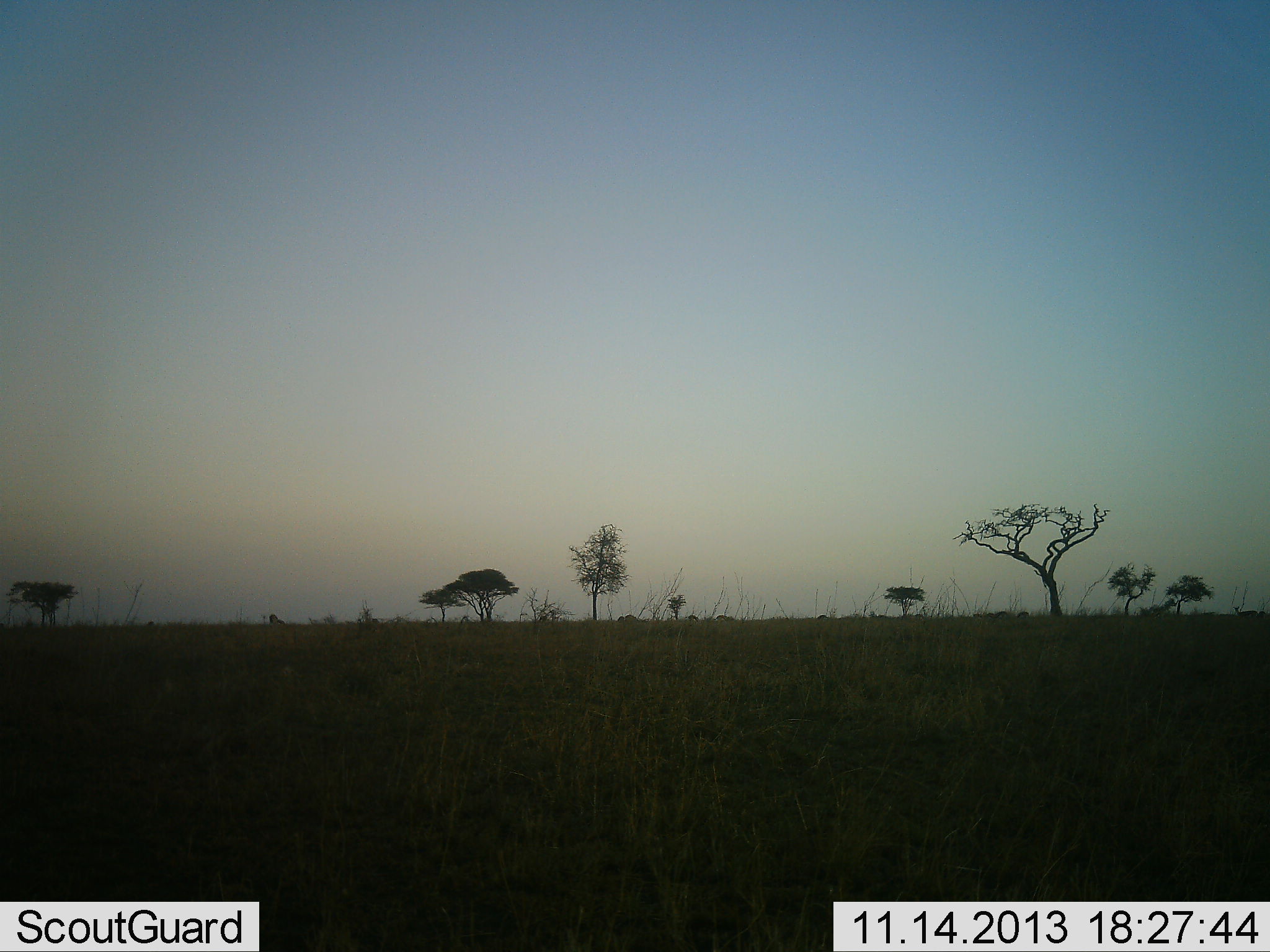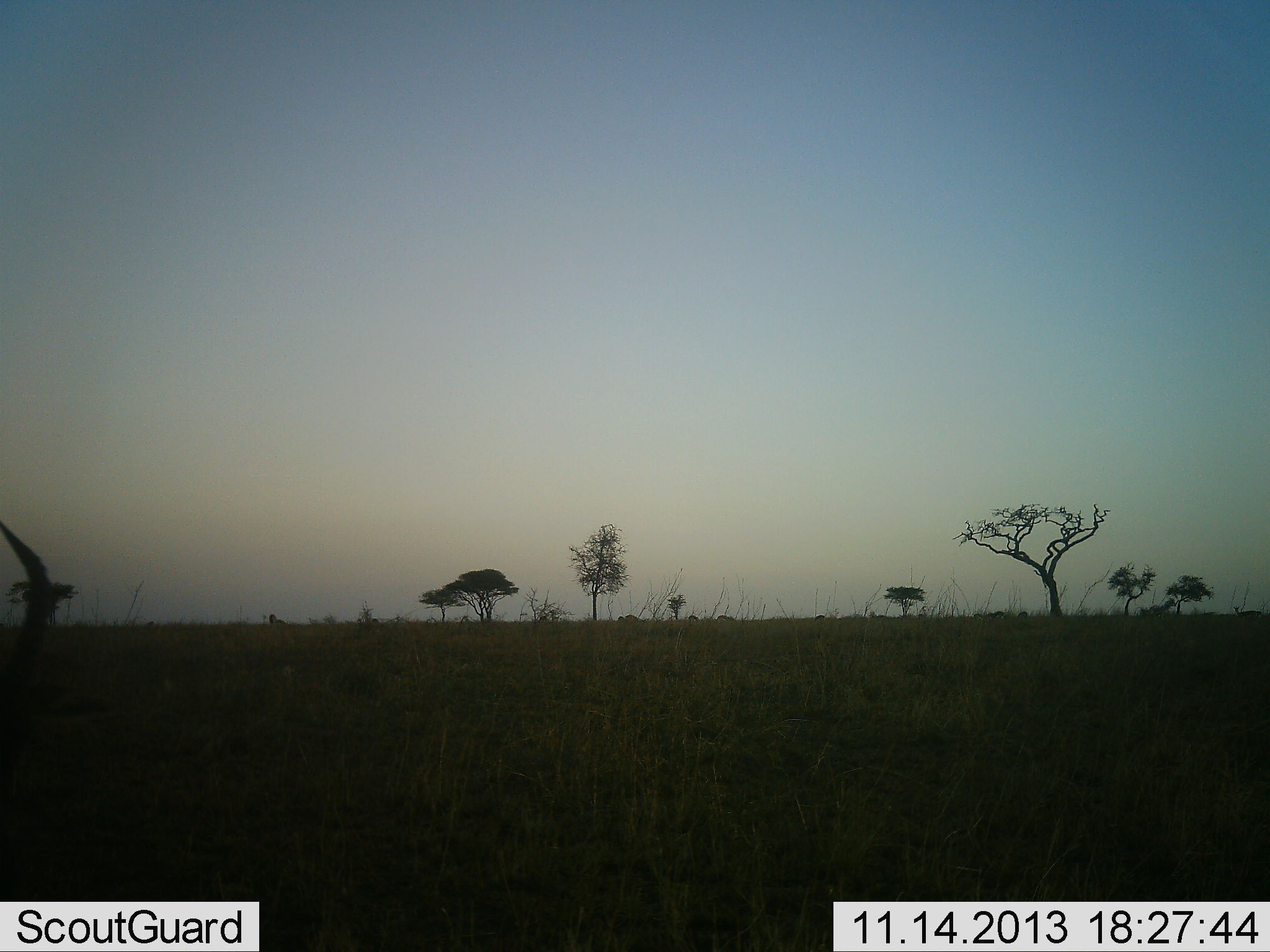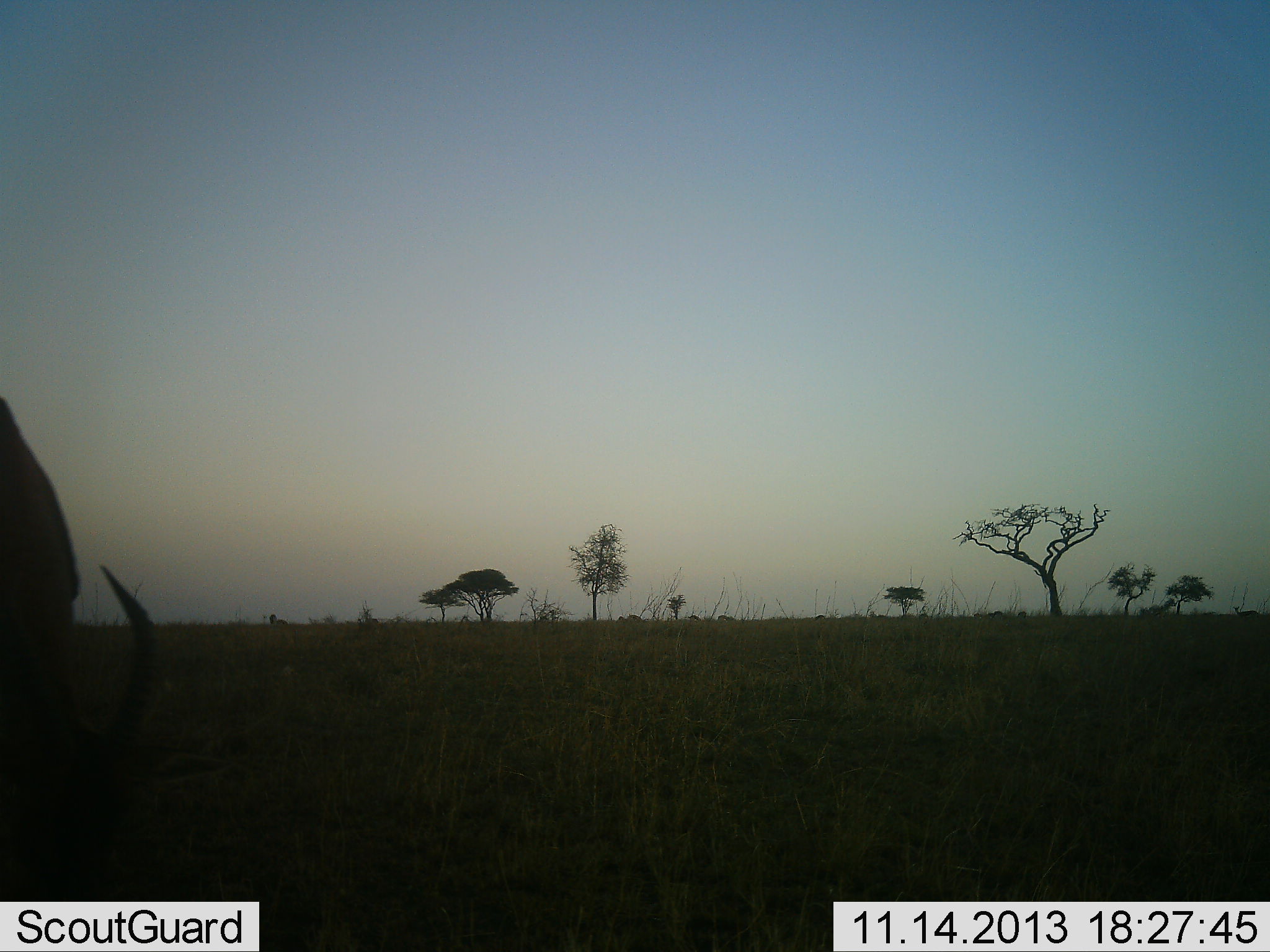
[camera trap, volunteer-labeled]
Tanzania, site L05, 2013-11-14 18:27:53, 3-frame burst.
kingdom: Animalia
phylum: Chordata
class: Mammalia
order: Artiodactyla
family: Bovidae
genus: Connochaetes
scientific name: Connochaetes taurinus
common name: blue wildebeest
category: wildebeest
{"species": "wildebeest (blue wildebeest) (Connochaetes taurinus)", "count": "1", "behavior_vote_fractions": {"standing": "20%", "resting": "0%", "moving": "20%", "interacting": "0%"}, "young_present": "0%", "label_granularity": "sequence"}